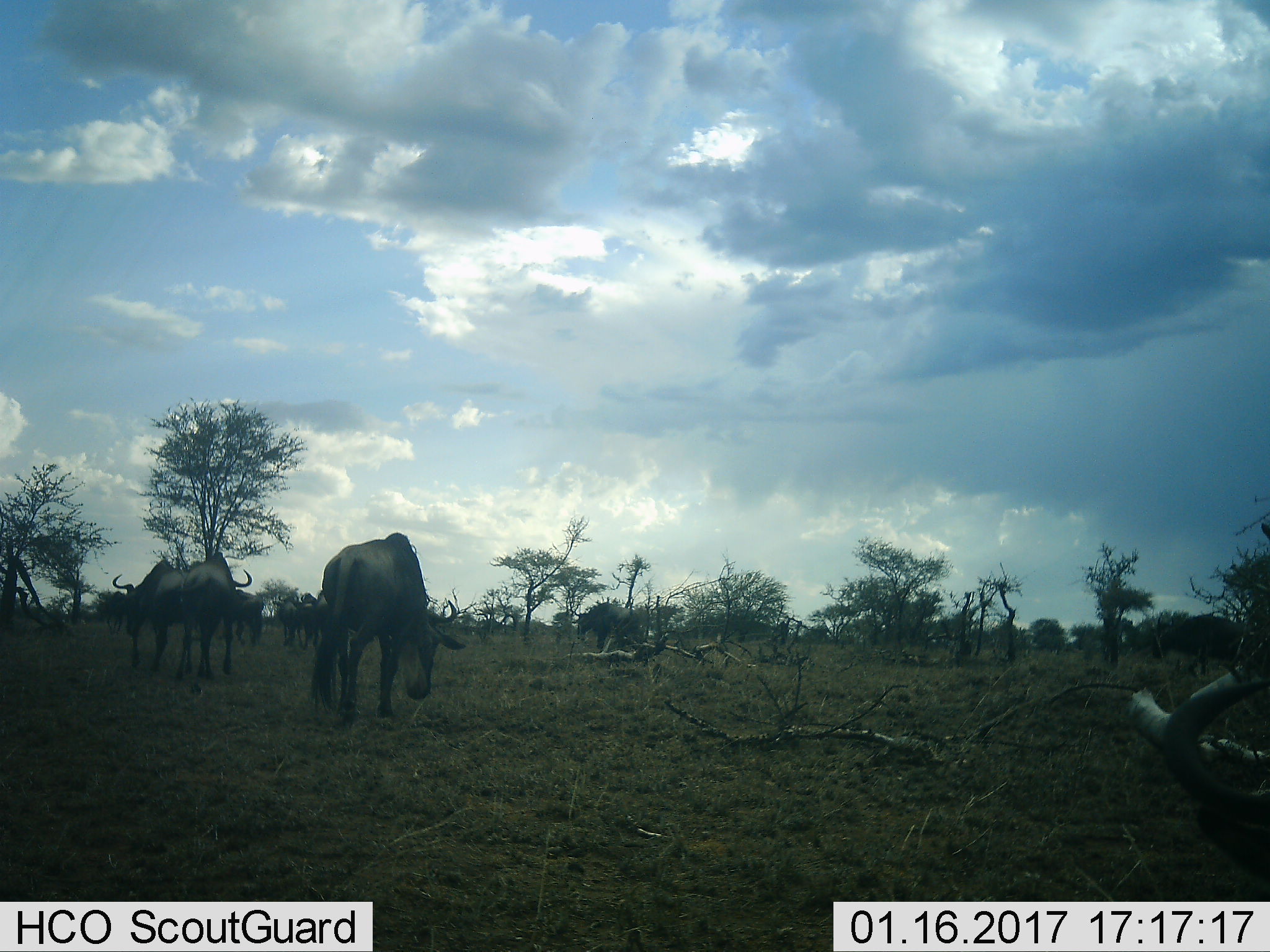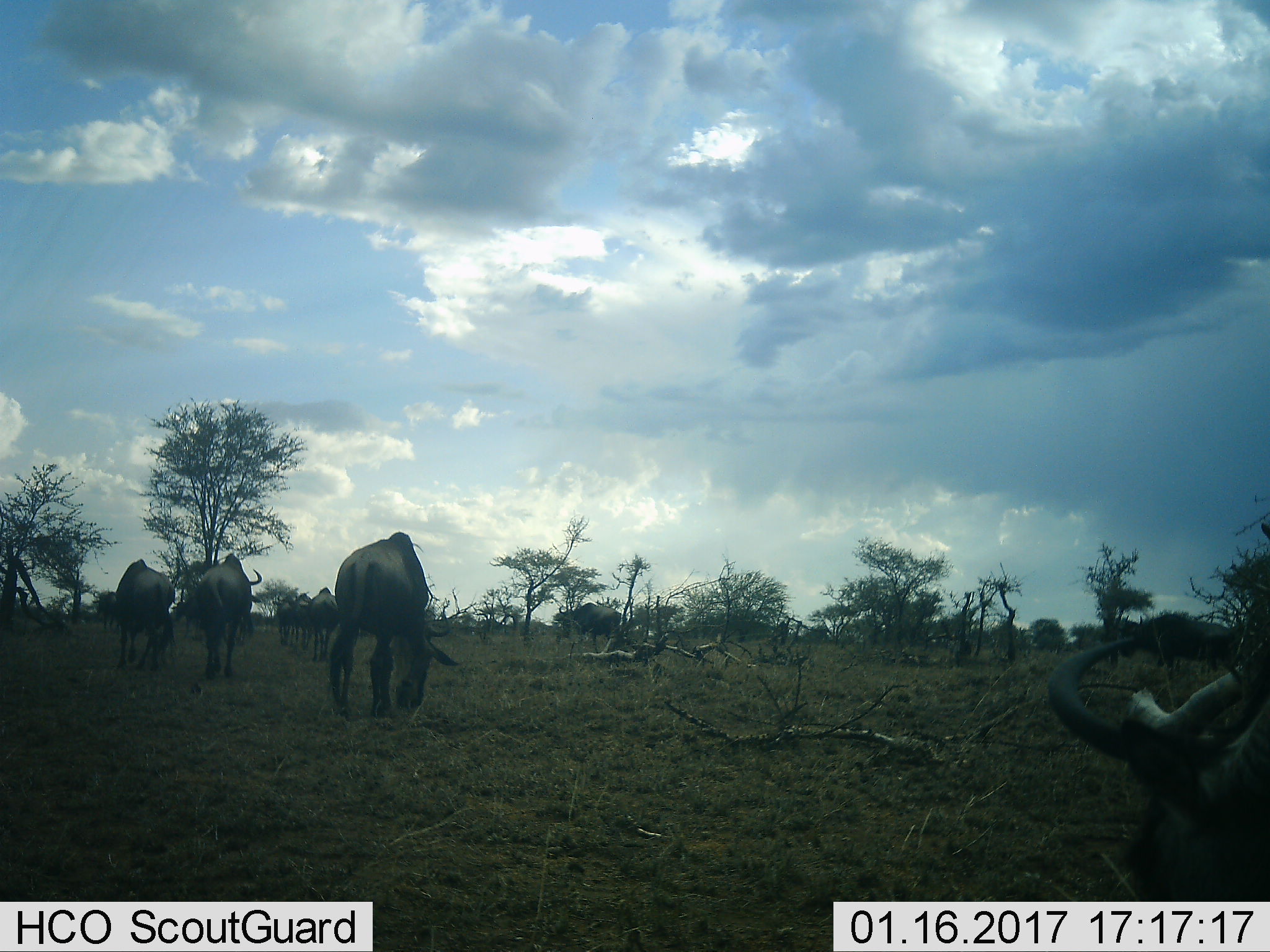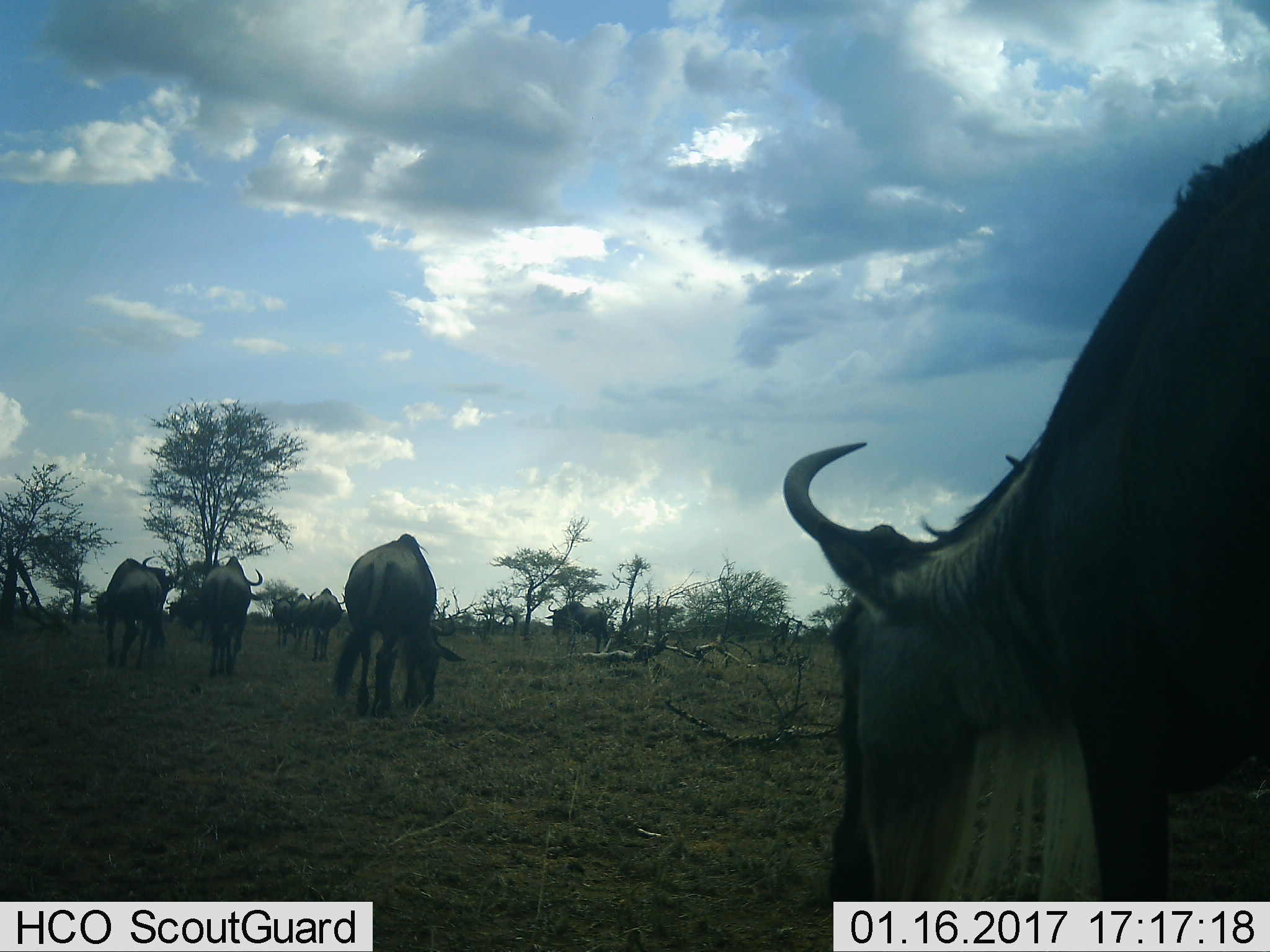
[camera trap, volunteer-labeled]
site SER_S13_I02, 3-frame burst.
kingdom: Animalia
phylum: Chordata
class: Mammalia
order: Artiodactyla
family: Bovidae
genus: Connochaetes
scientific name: Connochaetes taurinus taurinus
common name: blue wildebeest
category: wildebeestblue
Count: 10.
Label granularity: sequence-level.